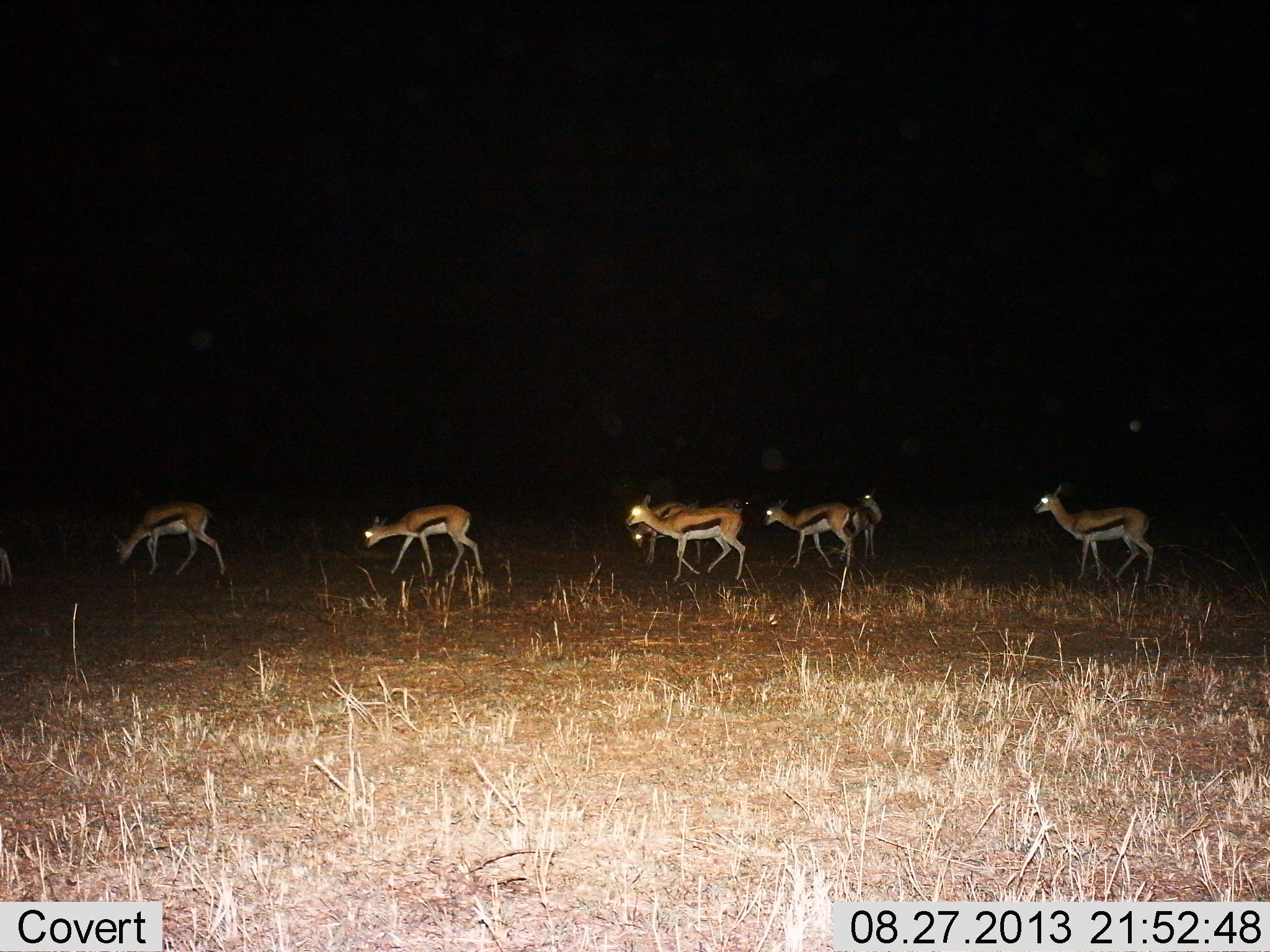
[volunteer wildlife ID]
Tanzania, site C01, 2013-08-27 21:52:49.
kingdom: Animalia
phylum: Chordata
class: Mammalia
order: Artiodactyla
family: Bovidae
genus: Eudorcas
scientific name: Eudorcas thomsonii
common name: thomson's gazelle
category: gazellethomsons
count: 7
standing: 25%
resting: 0%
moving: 88%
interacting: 0%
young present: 0%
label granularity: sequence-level